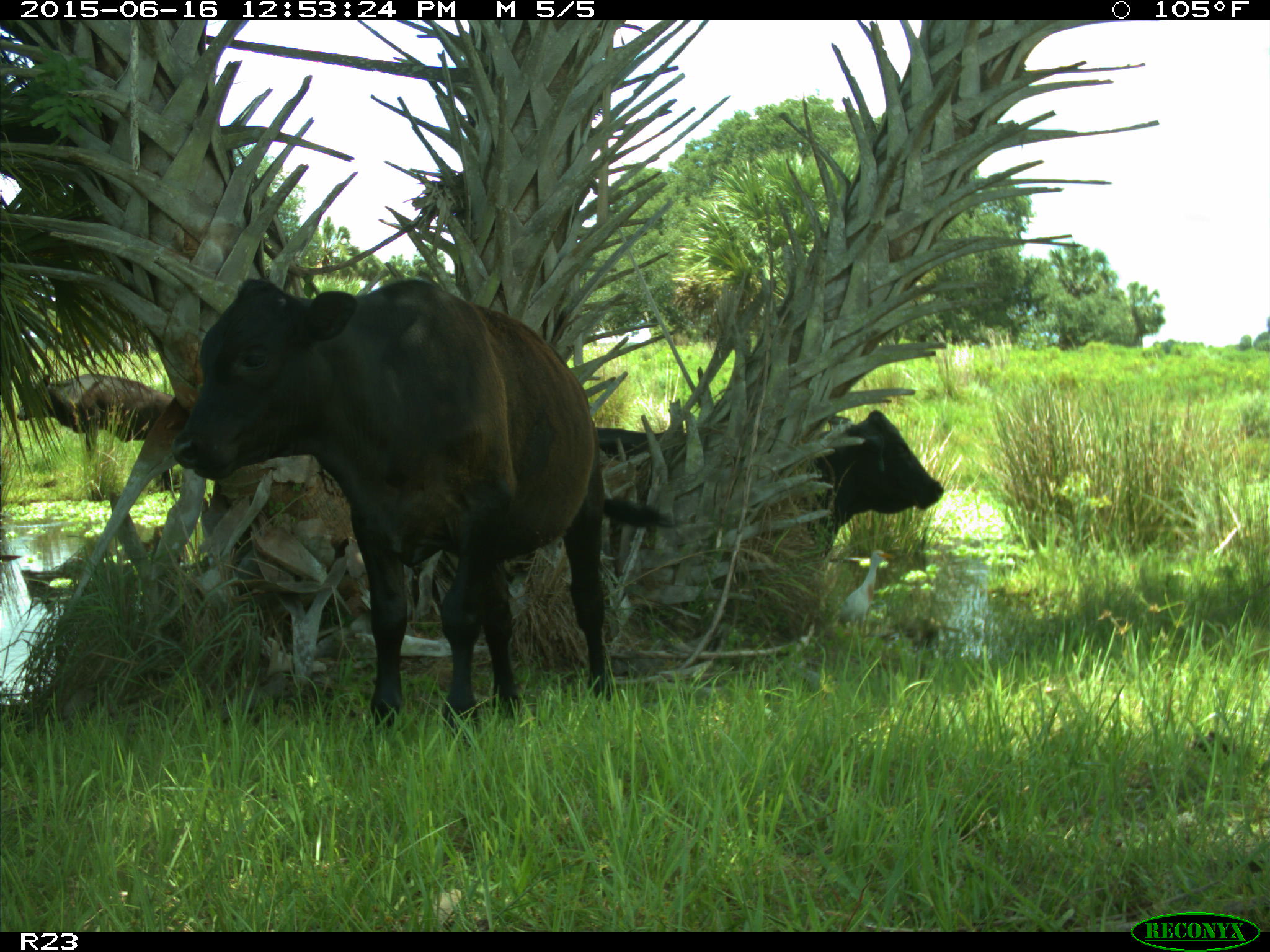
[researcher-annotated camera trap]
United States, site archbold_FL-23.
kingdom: Animalia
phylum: Chordata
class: Mammalia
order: Artiodactyla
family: Bovidae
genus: Bos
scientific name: Bos taurus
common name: domestic cow